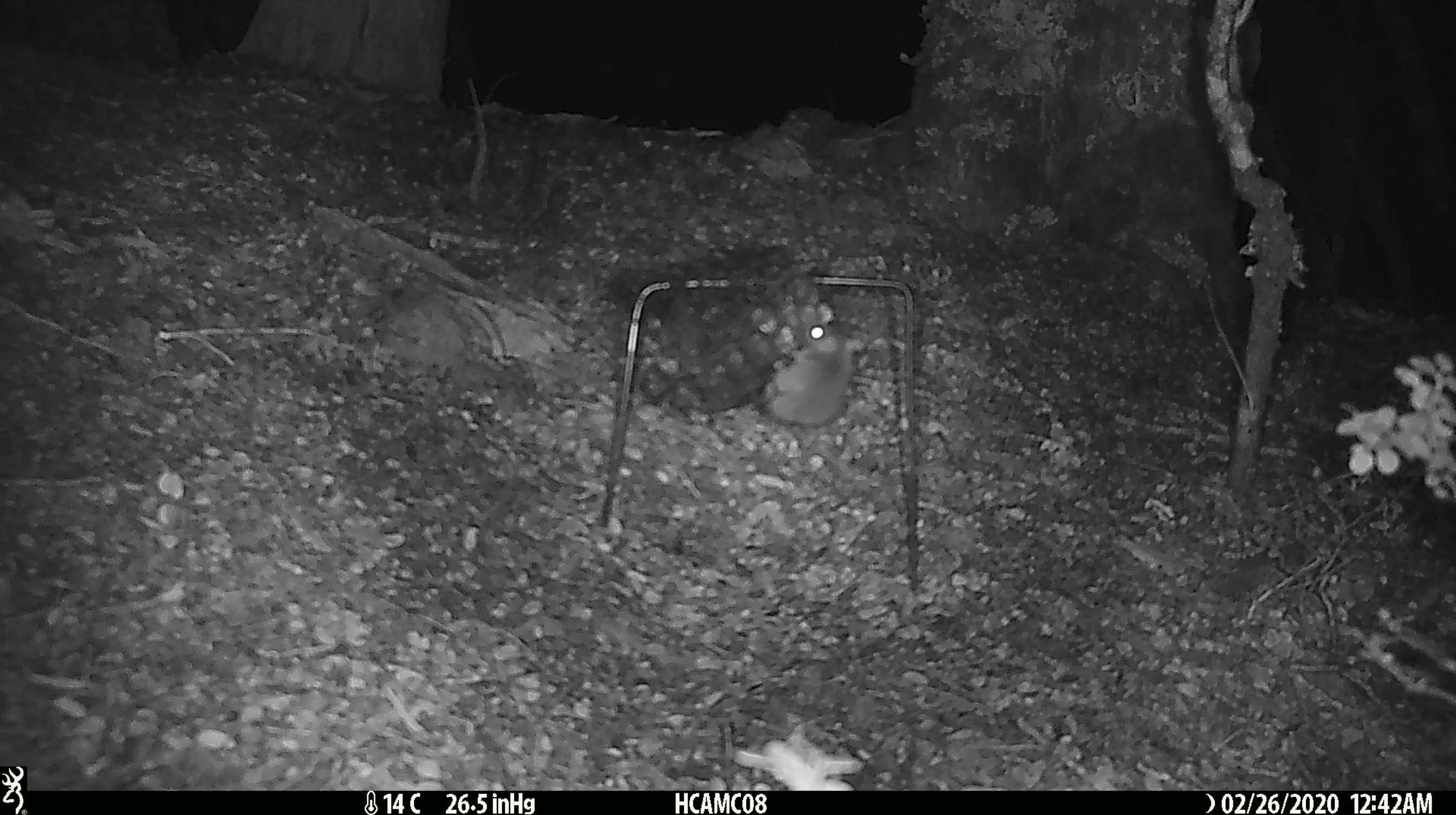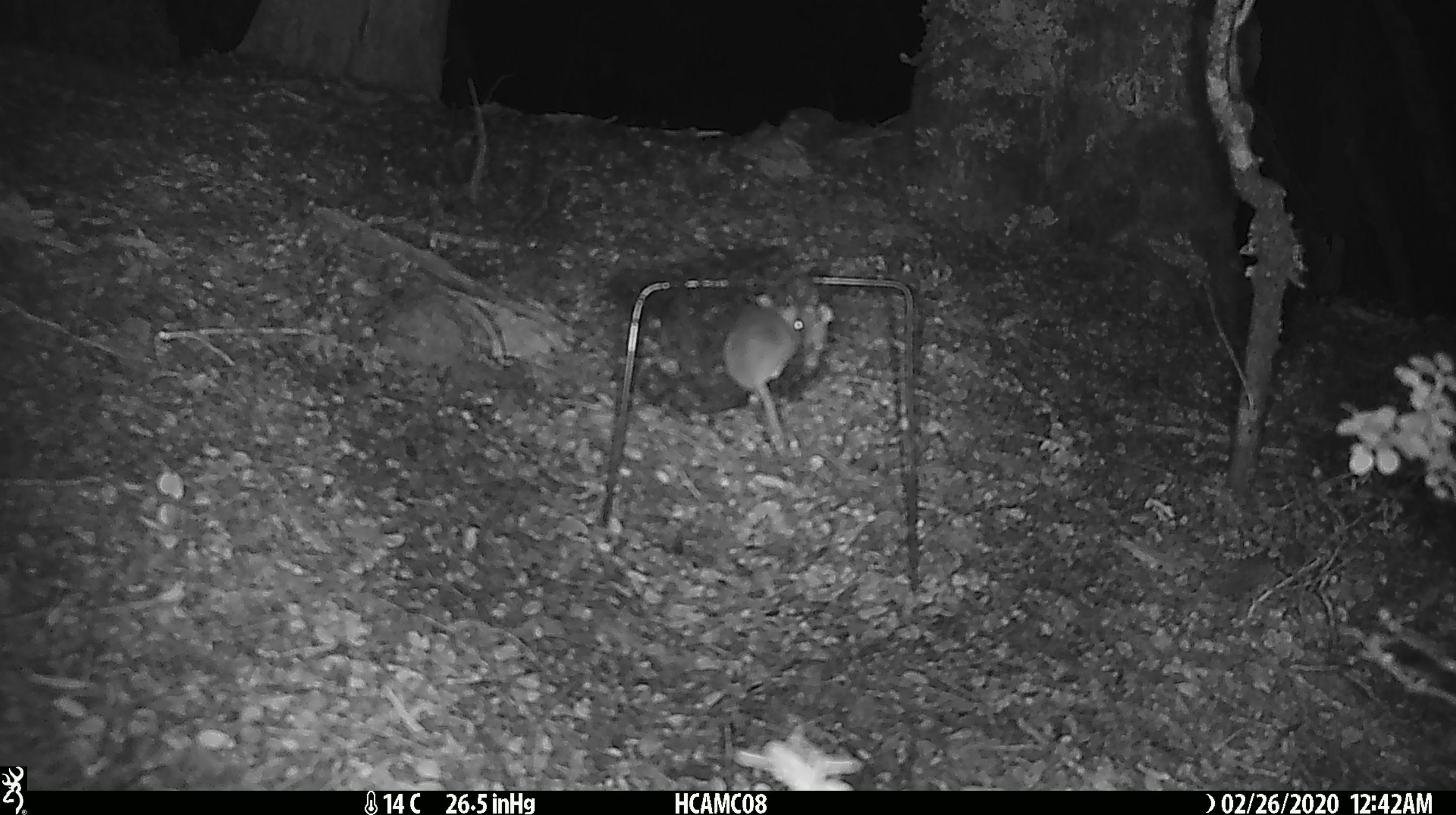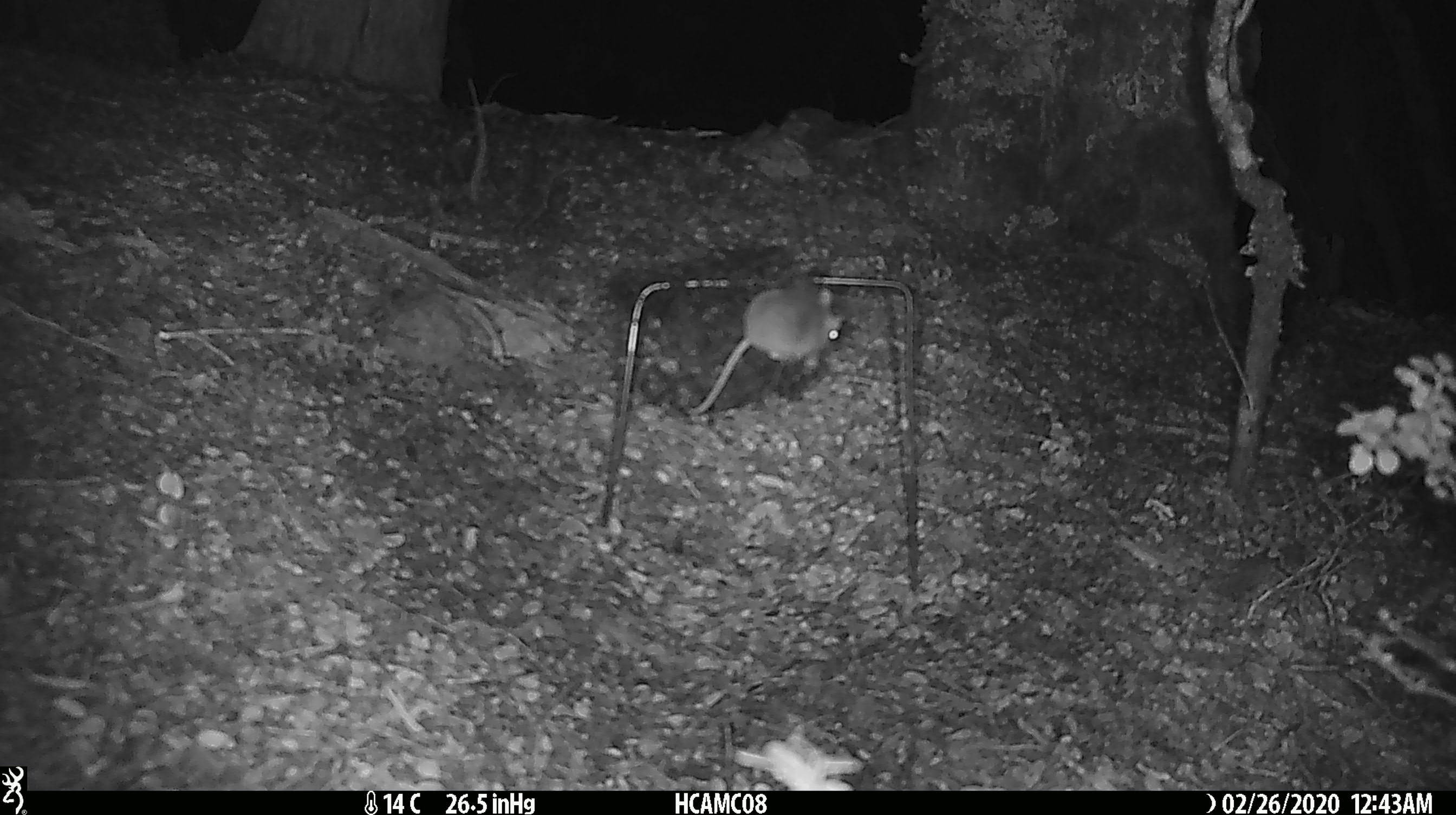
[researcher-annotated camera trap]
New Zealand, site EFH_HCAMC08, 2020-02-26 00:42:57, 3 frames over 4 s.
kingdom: Animalia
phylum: Chordata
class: Mammalia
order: Rodentia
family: Muridae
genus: Mus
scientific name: Mus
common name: mouse